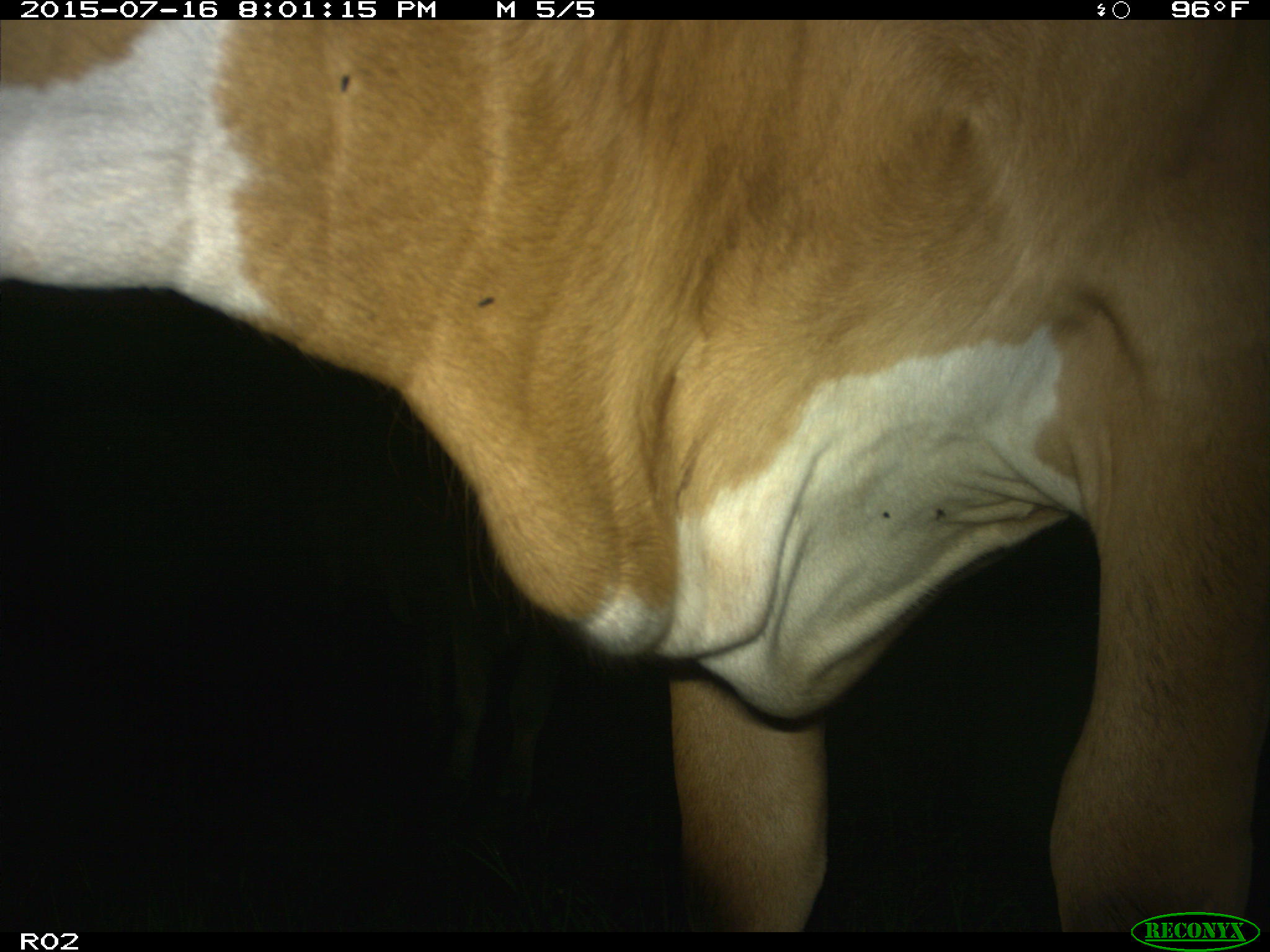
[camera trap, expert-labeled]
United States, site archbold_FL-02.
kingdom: Animalia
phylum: Chordata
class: Mammalia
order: Artiodactyla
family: Bovidae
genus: Bos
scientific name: Bos taurus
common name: domestic cow